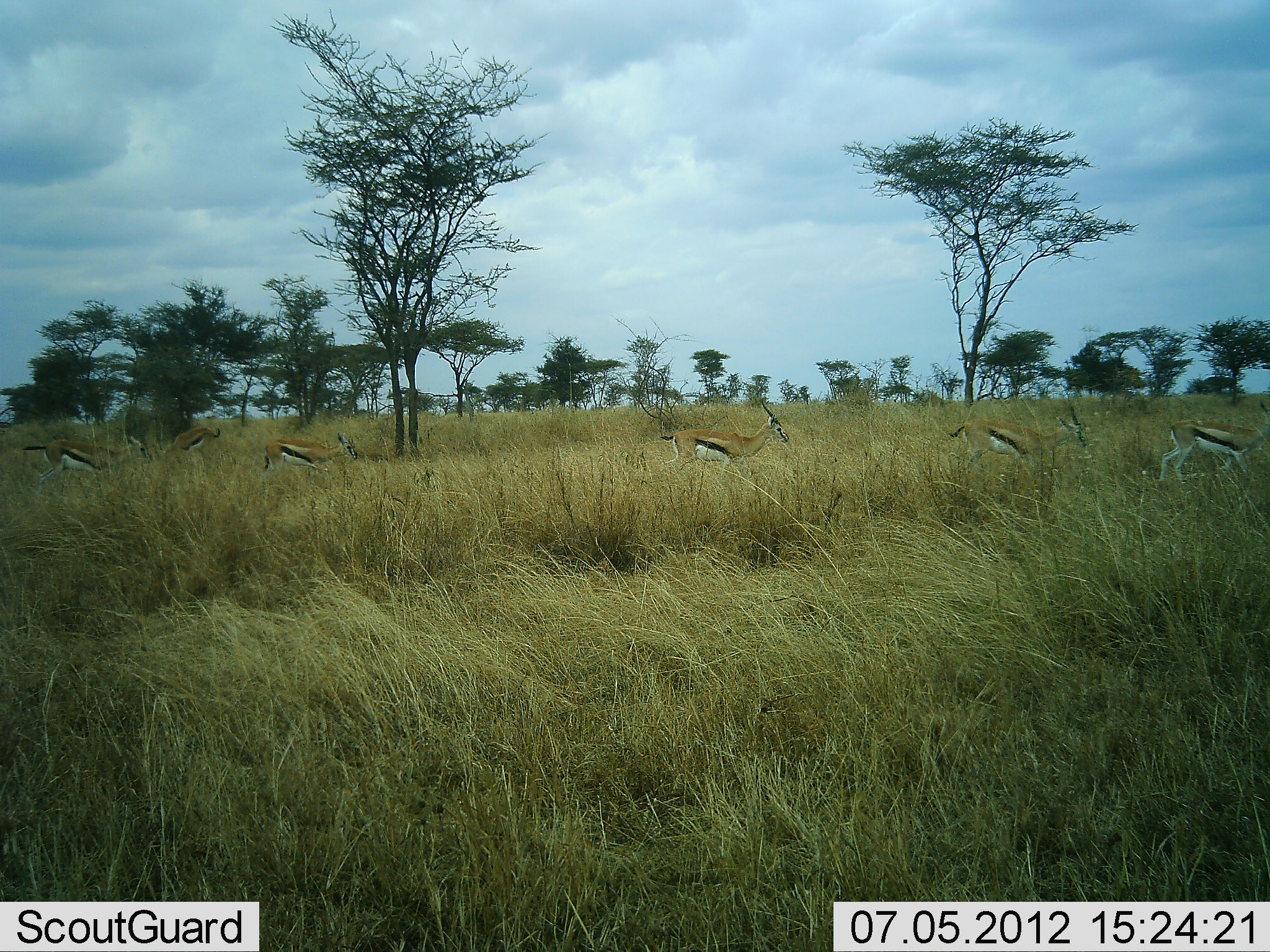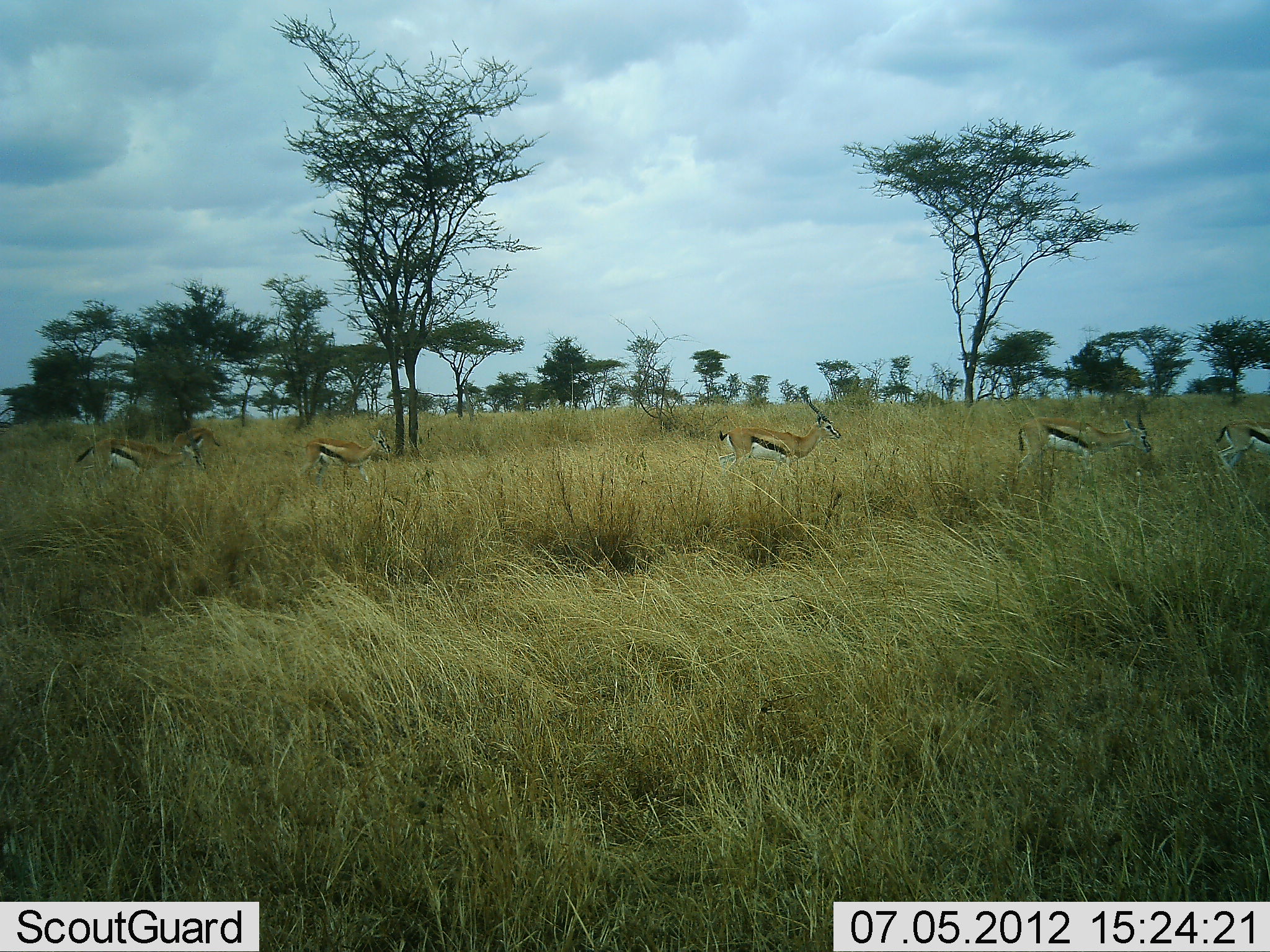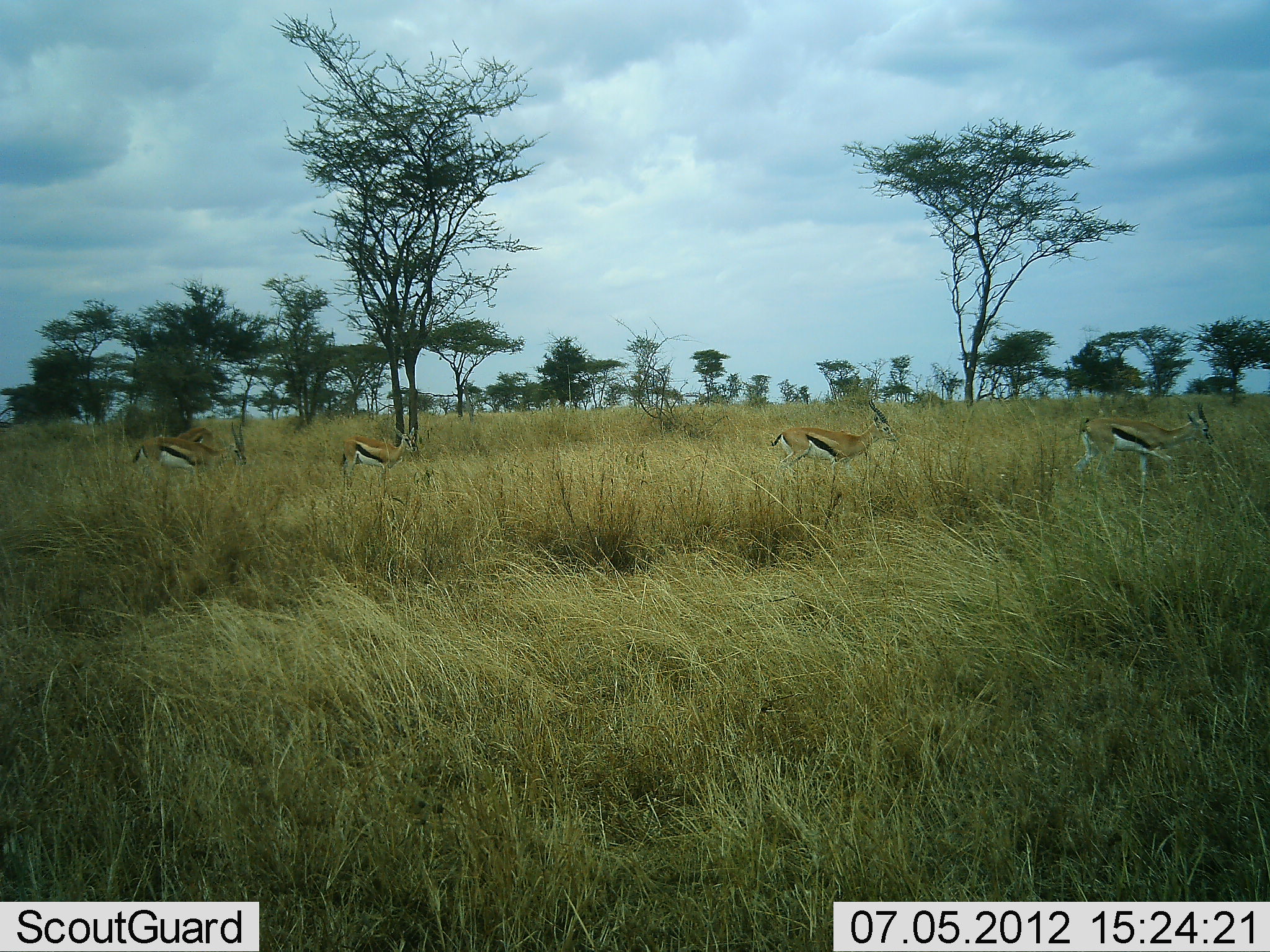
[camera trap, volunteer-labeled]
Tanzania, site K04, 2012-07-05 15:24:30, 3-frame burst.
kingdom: Animalia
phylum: Chordata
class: Mammalia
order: Artiodactyla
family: Bovidae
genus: Eudorcas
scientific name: Eudorcas thomsonii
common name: thomson's gazelle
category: gazellethomsons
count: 6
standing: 40%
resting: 0%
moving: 90%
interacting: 0%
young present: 0%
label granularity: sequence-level